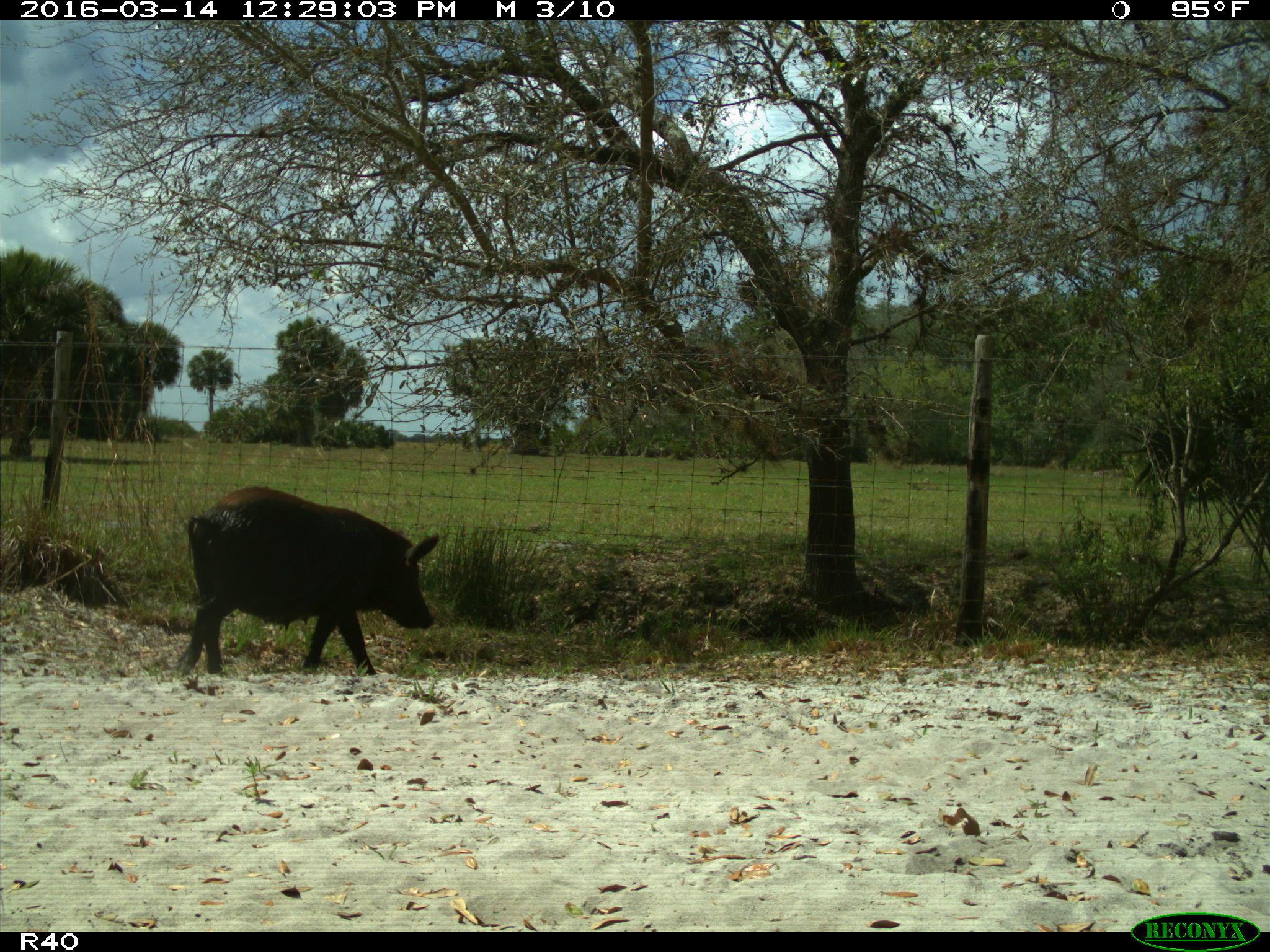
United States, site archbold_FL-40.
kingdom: Animalia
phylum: Chordata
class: Mammalia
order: Artiodactyla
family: Suidae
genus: Sus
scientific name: Sus scrofa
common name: wild boar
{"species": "Sus scrofa (wild boar)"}